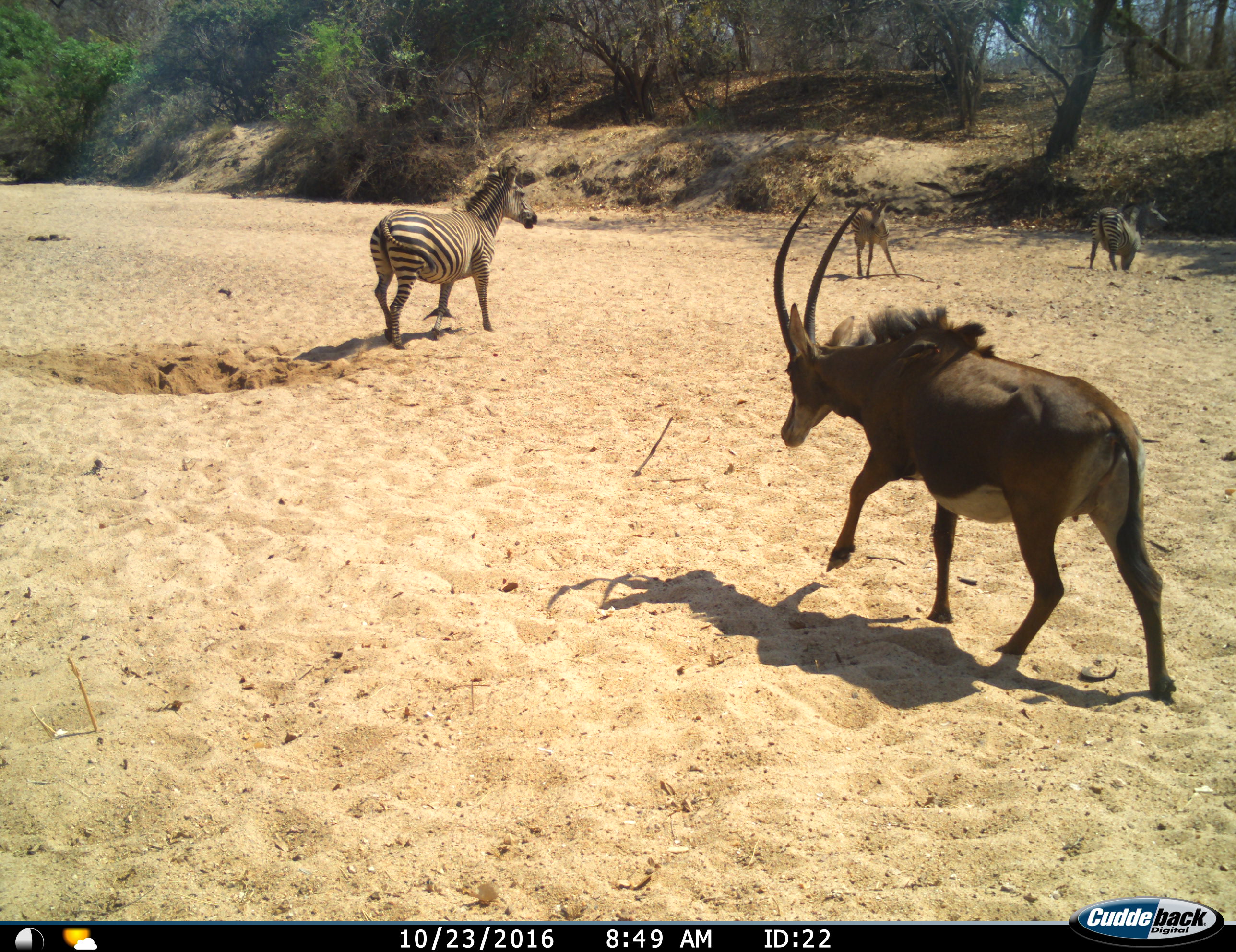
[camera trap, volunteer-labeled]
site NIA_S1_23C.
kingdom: Animalia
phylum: Chordata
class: Mammalia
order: Artiodactyla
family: Bovidae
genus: Hippotragus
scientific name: Hippotragus niger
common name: sable antelope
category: sable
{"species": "sable (sable antelope) (Hippotragus niger)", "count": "1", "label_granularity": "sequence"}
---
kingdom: Animalia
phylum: Chordata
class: Mammalia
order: Perissodactyla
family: Equidae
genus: Equus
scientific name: Equus quagga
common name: plains zebra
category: zebraplains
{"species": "zebraplains (plains zebra) (Equus quagga)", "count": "3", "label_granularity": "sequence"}